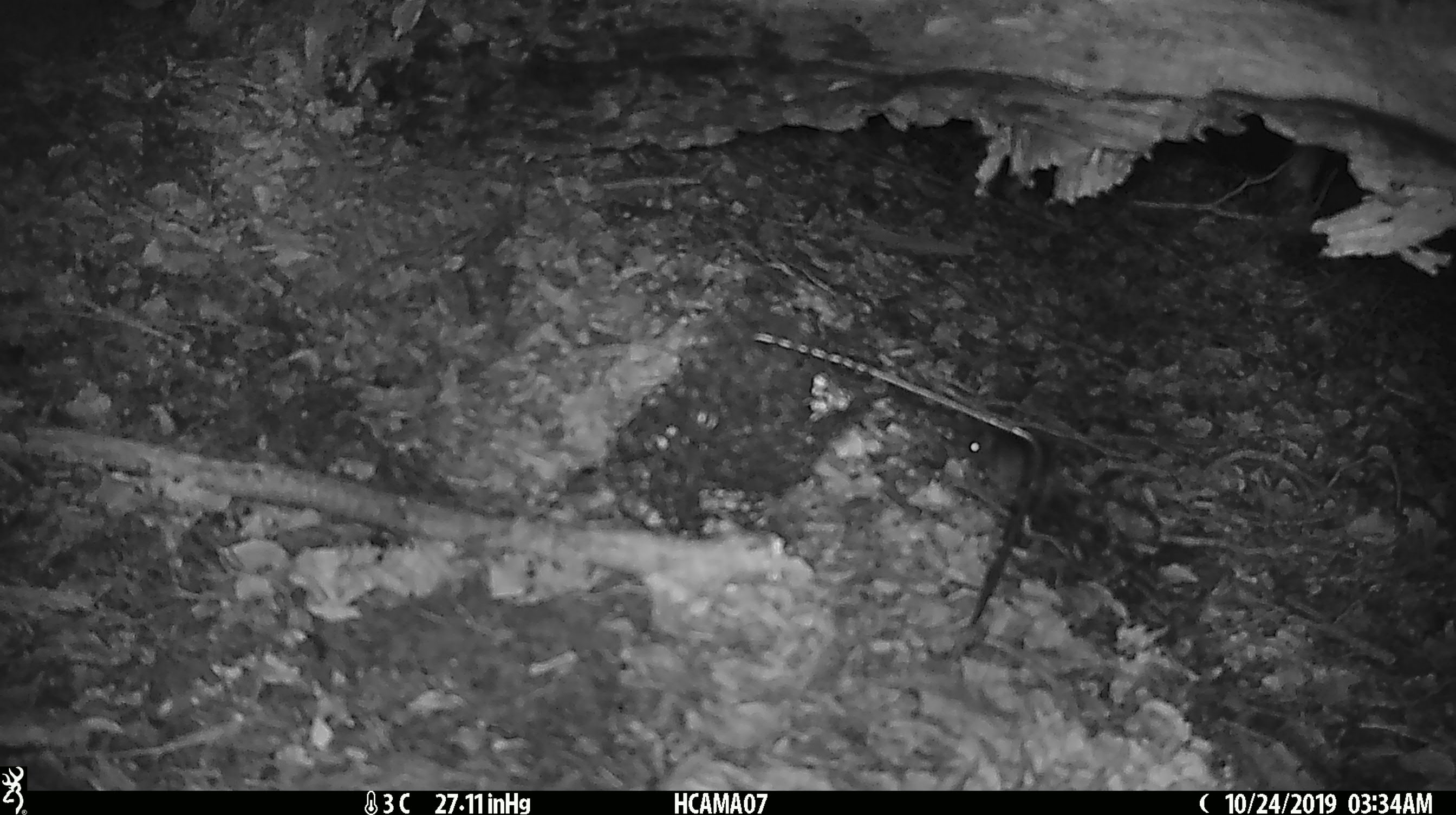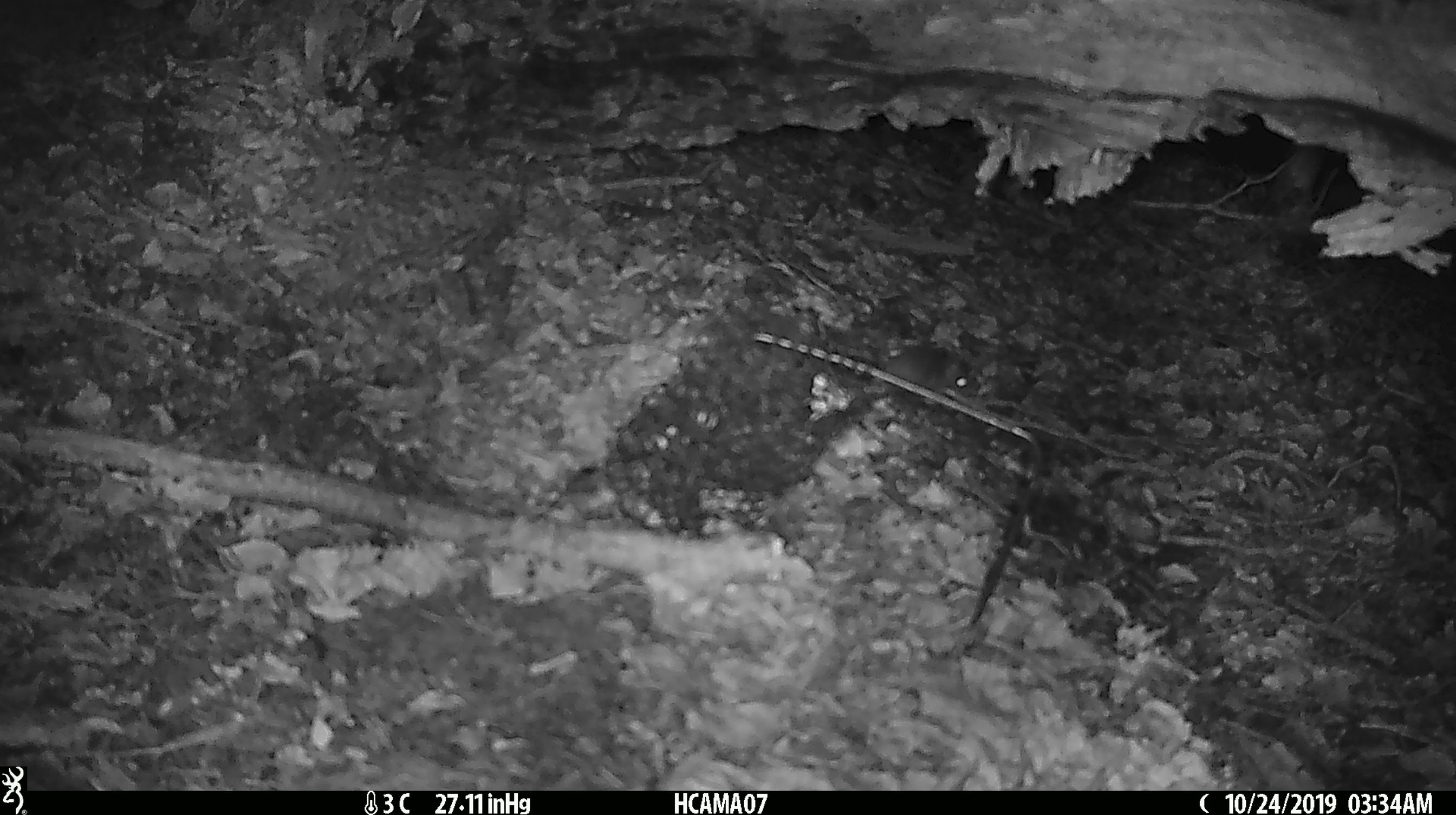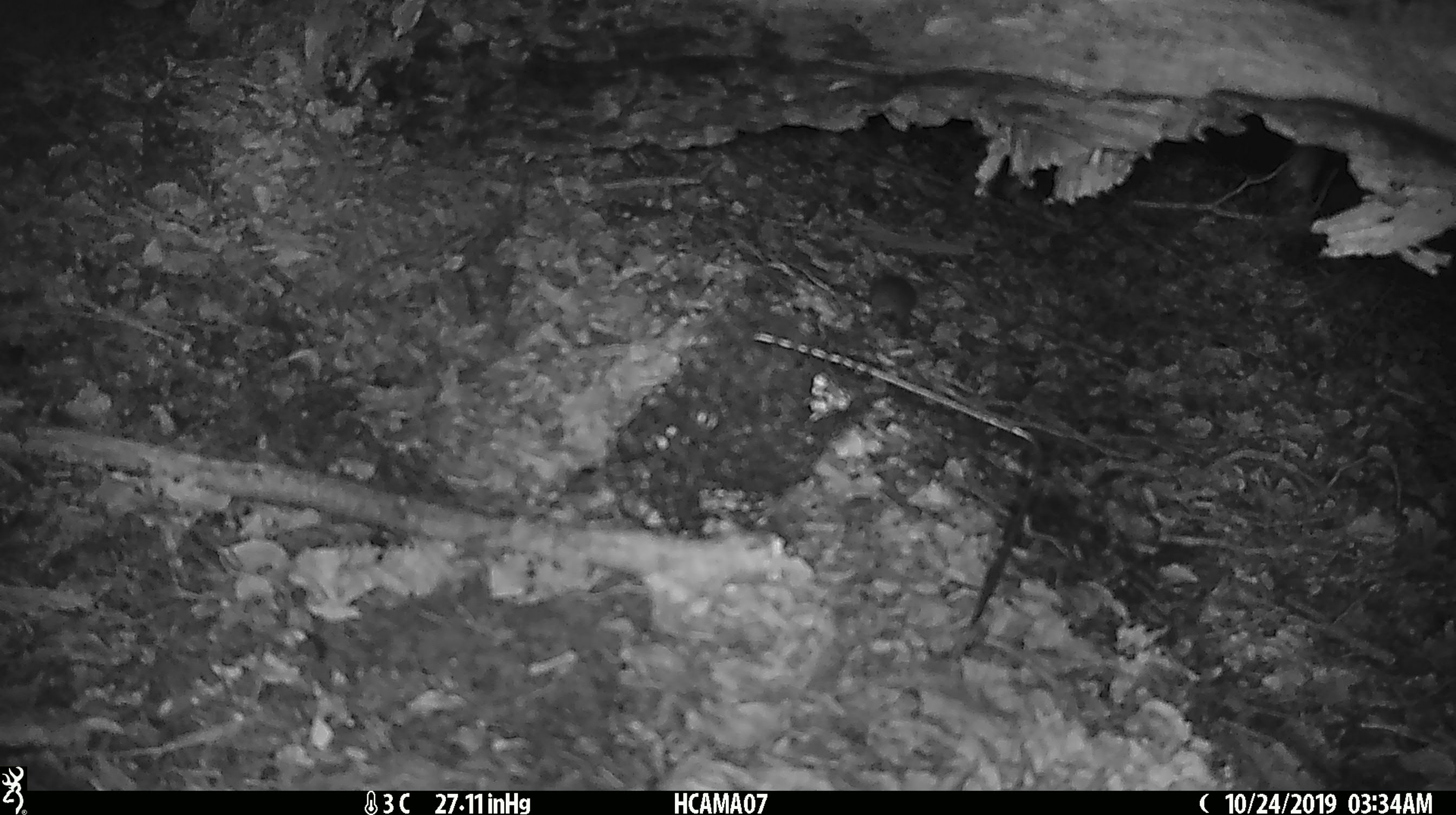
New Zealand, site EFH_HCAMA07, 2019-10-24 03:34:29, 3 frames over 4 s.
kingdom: Animalia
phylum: Chordata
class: Mammalia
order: Rodentia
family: Muridae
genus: Mus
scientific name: Mus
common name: mouse